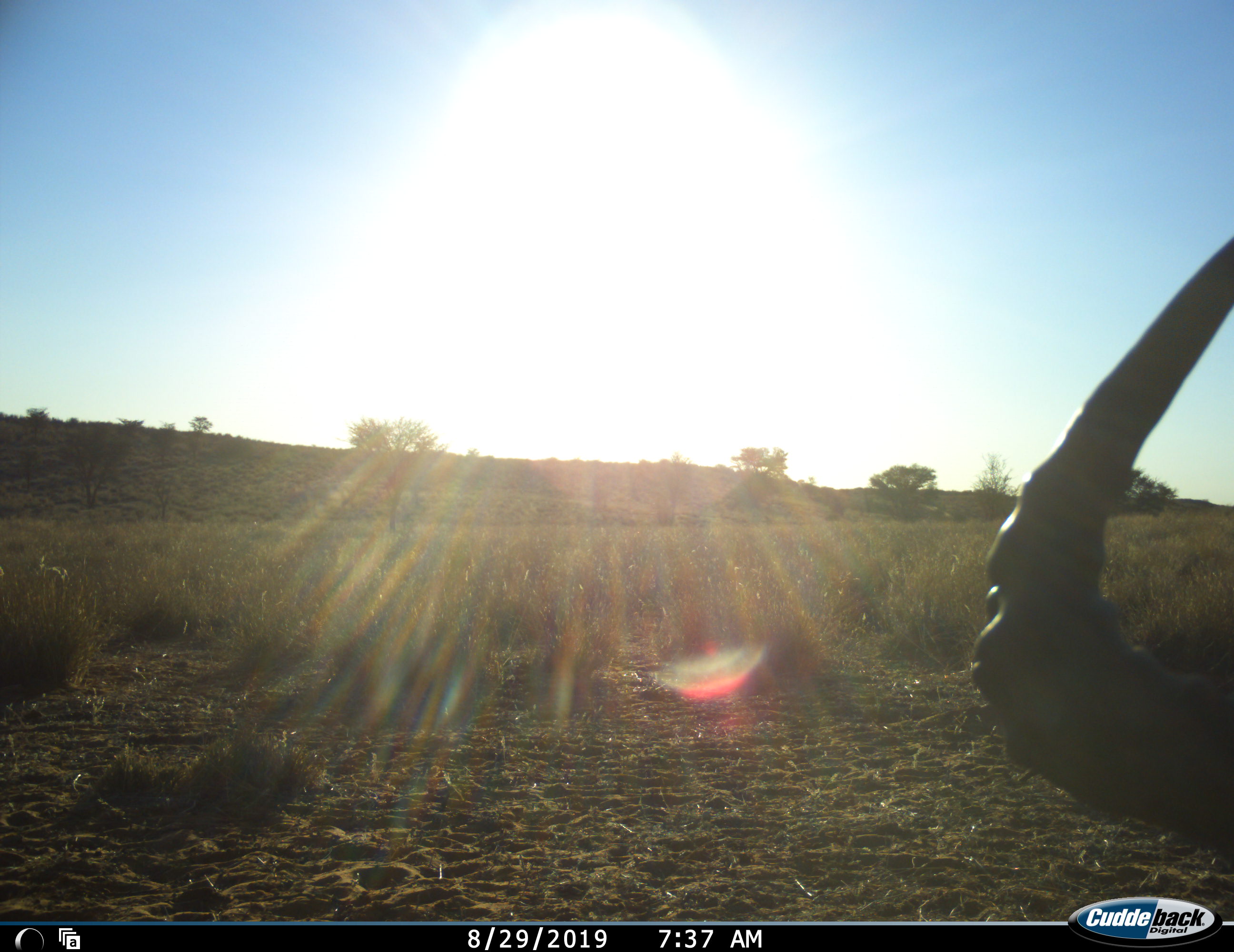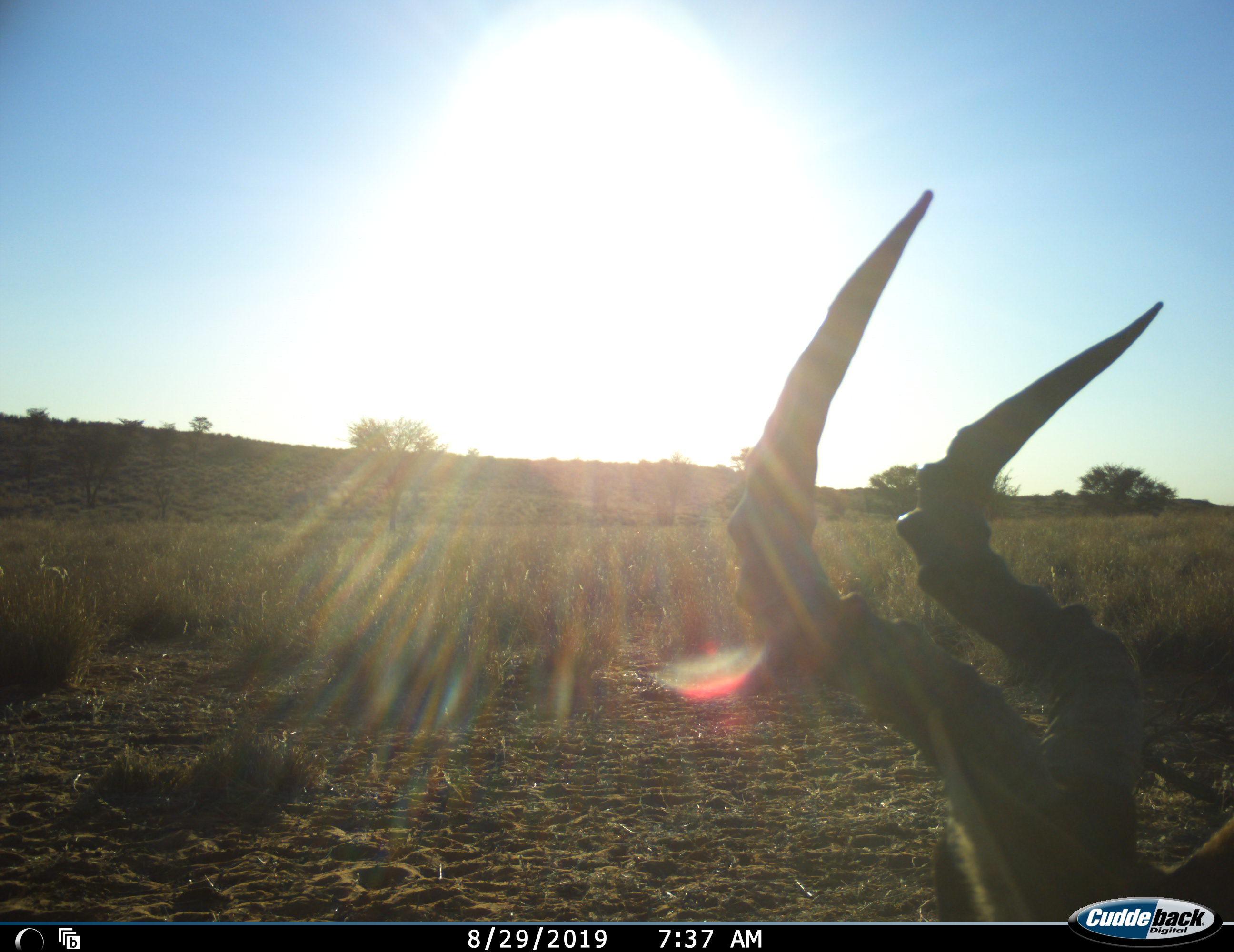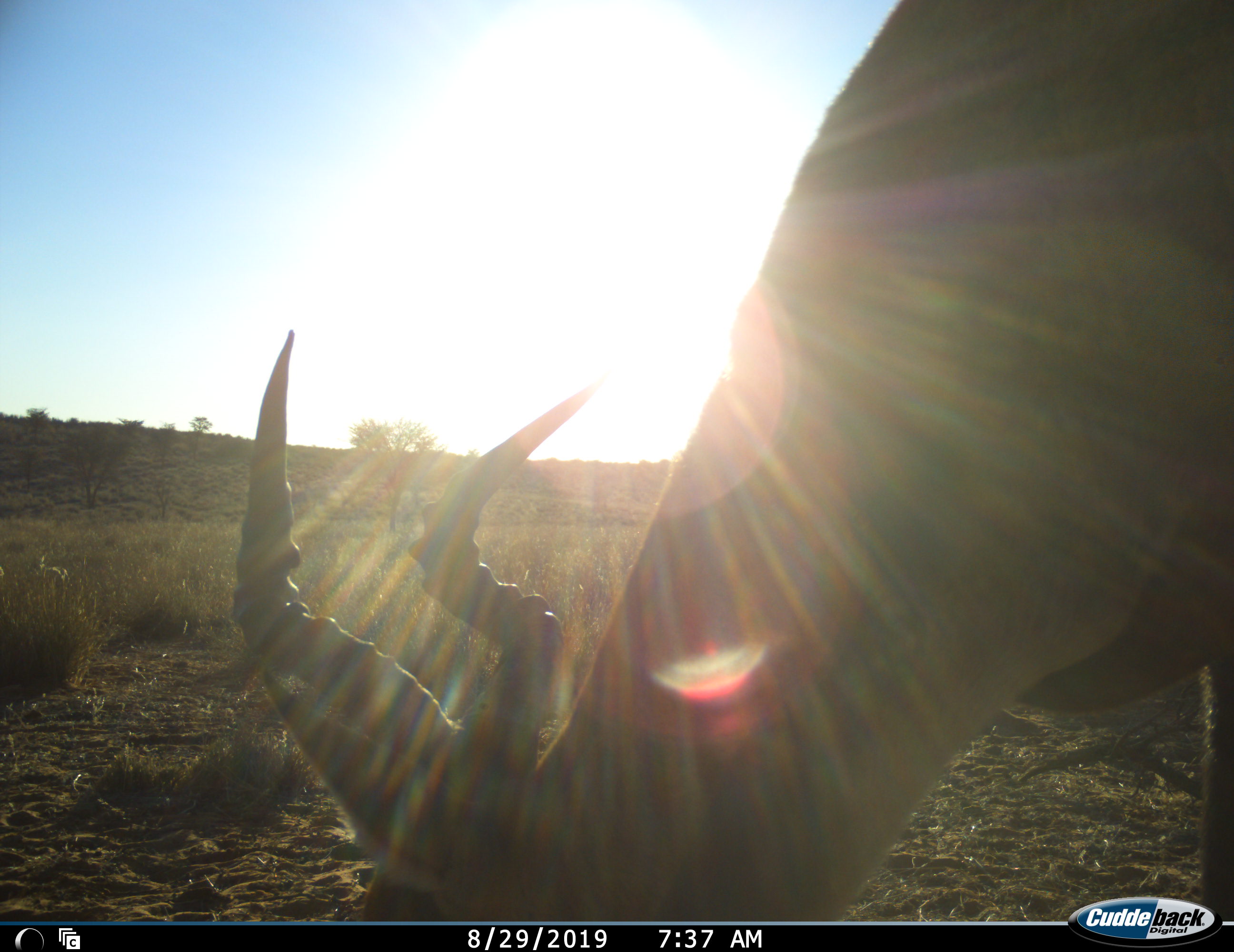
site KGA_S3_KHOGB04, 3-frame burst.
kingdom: Animalia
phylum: Chordata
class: Mammalia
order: Artiodactyla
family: Bovidae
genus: Alcelaphus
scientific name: Alcelaphus buselaphus caama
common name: red hartebeest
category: hartebeestred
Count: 1.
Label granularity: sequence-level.